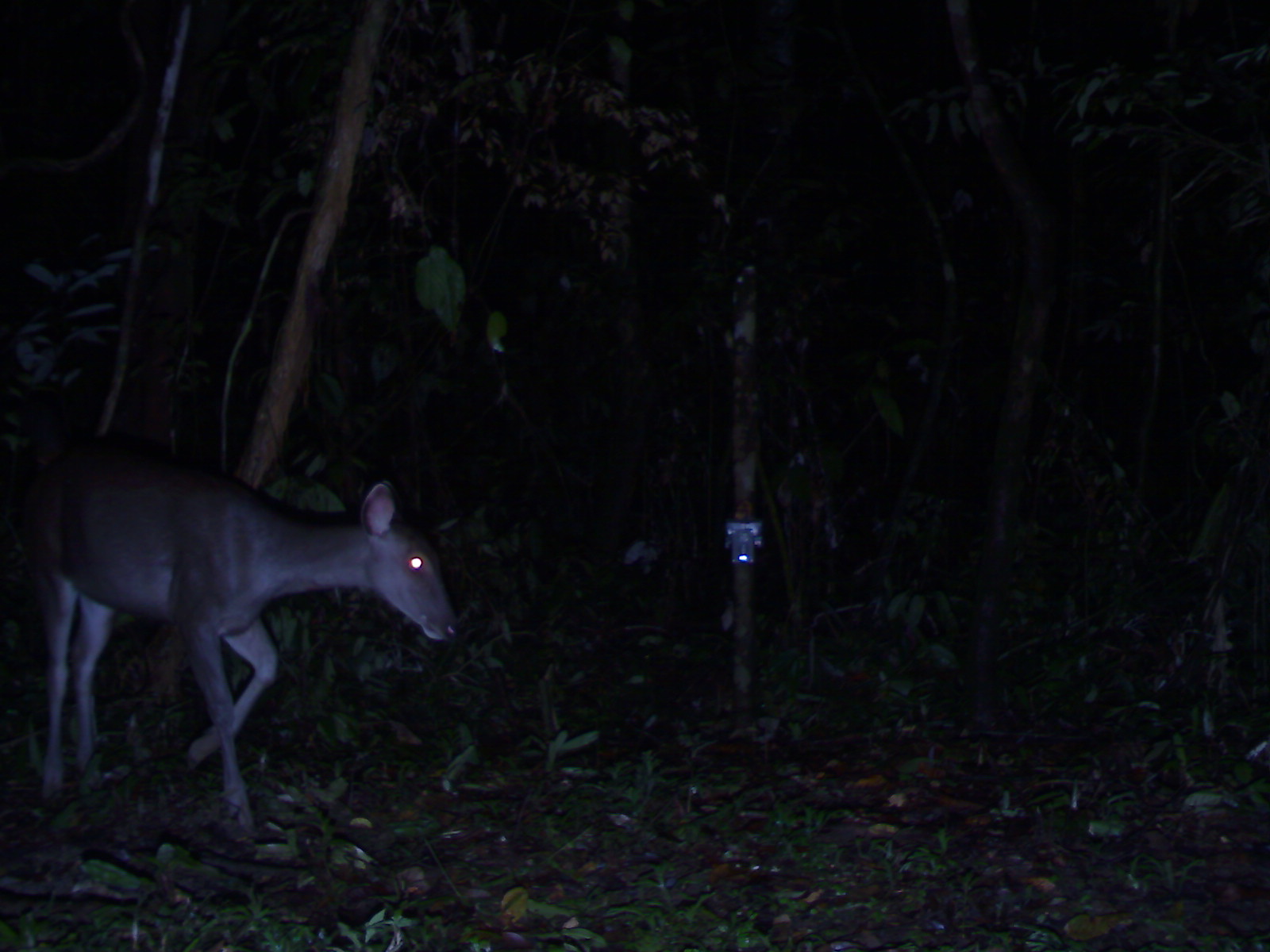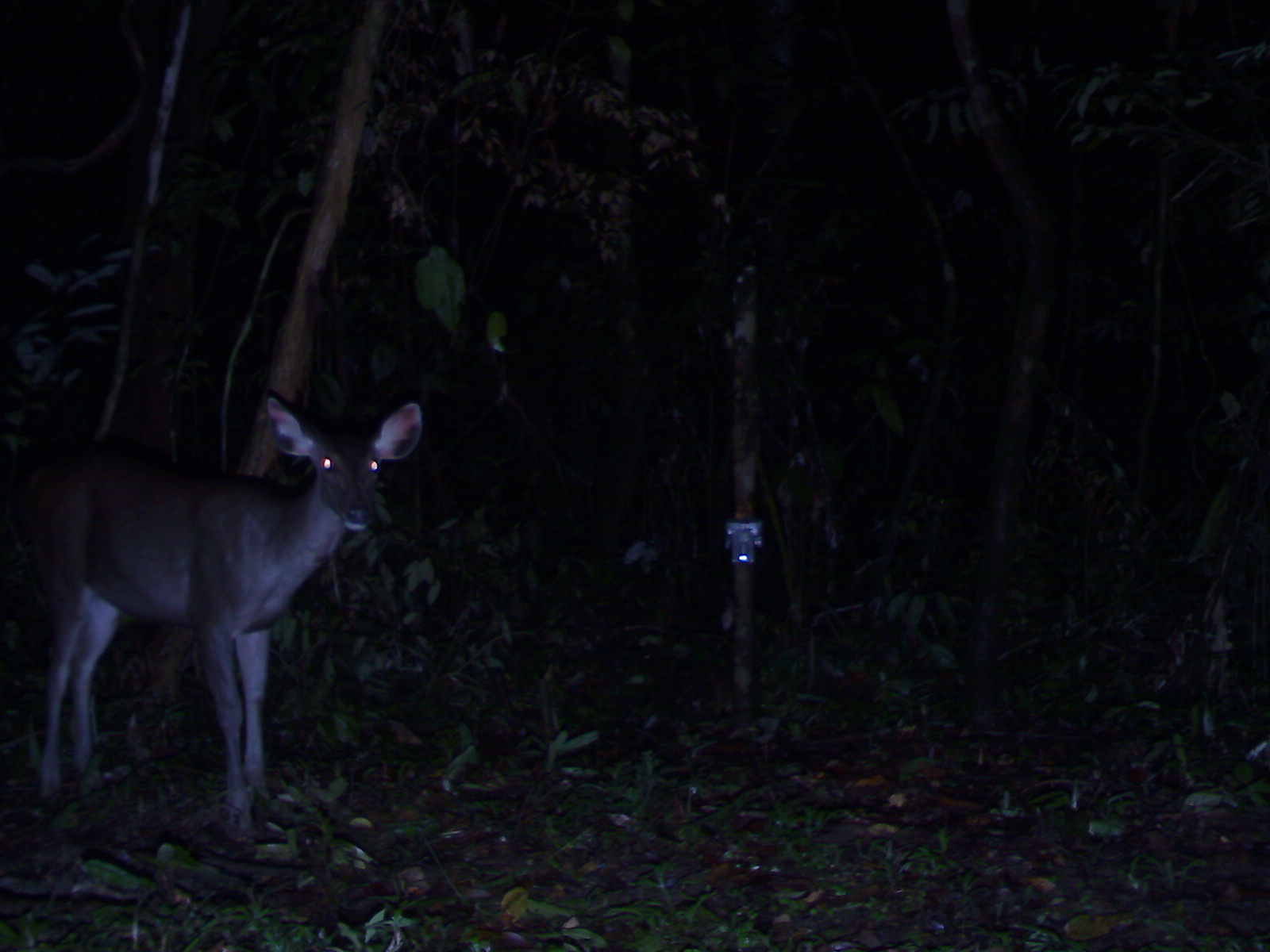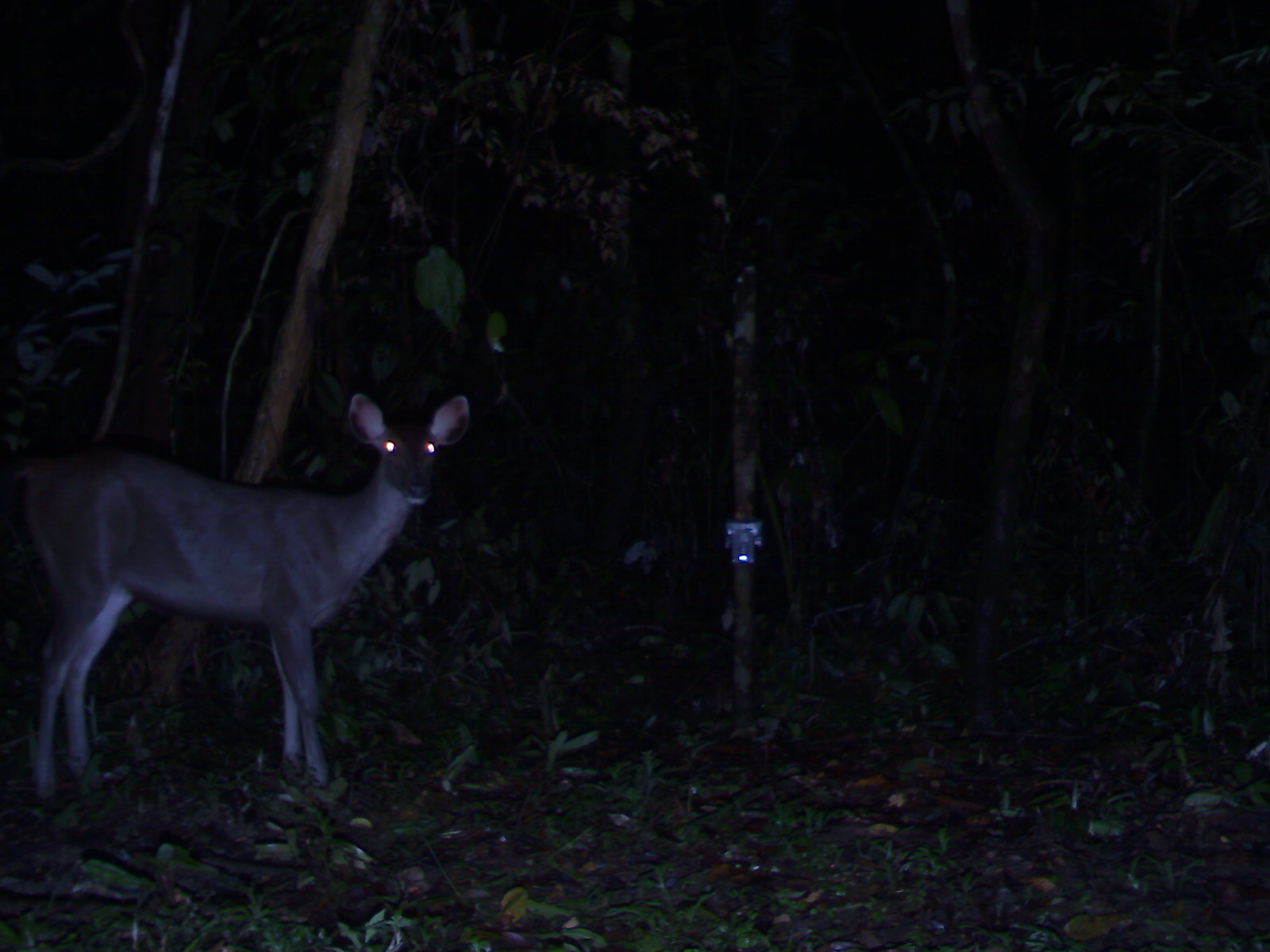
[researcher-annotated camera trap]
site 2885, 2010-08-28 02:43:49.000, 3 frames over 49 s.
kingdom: Animalia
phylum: Chordata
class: Mammalia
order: Artiodactyla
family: Cervidae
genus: Rusa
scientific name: Rusa unicolor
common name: sambar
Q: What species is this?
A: Rusa unicolor (sambar).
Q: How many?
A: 1.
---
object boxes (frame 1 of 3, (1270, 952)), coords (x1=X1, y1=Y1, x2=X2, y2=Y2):
rusa unicolor: (x1=19, y1=422, x2=462, y2=825)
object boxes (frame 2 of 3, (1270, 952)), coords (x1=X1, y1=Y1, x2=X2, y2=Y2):
rusa unicolor: (x1=16, y1=386, x2=423, y2=836)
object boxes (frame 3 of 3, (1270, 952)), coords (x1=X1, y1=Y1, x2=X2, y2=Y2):
rusa unicolor: (x1=1, y1=392, x2=472, y2=803)